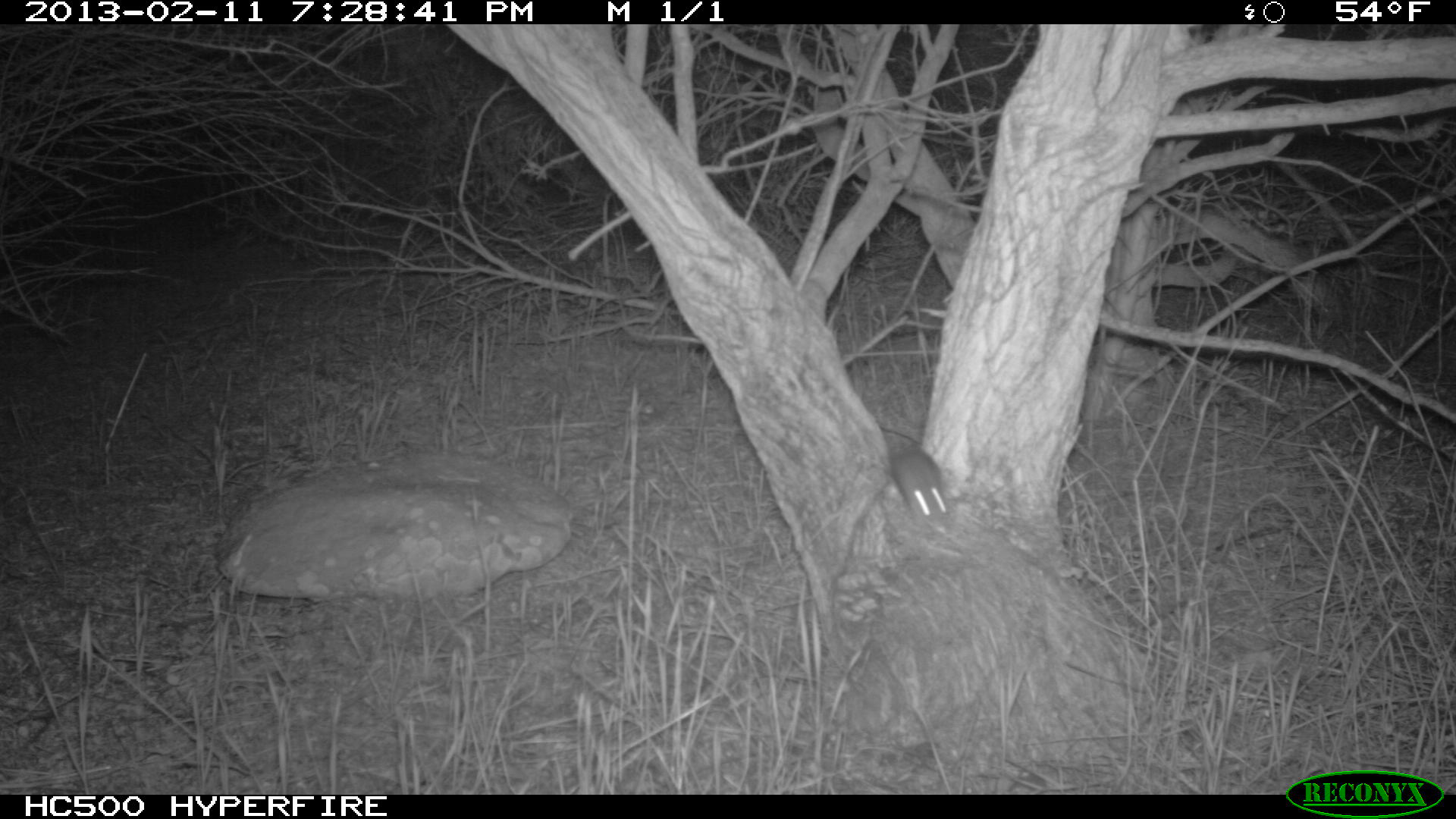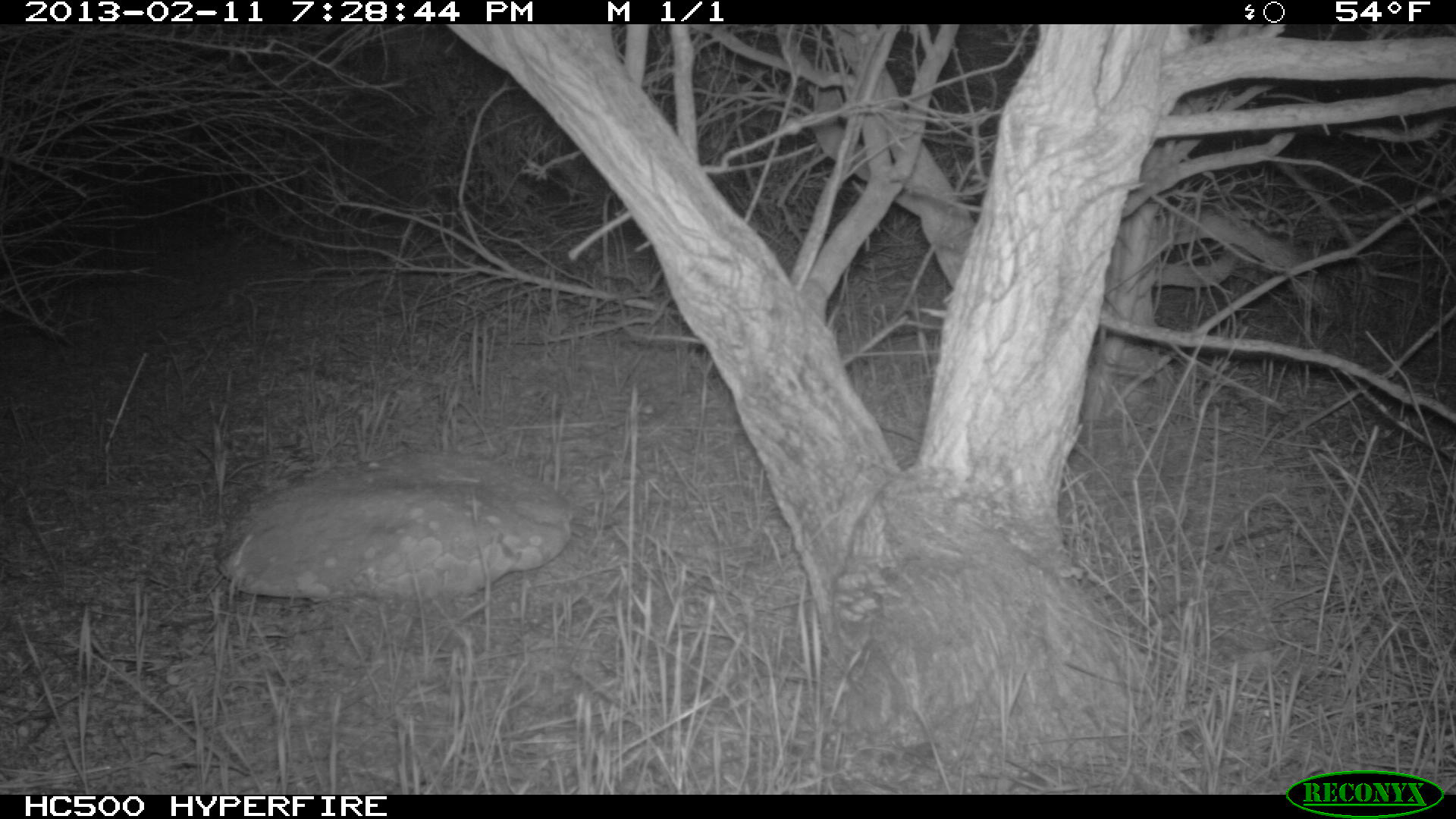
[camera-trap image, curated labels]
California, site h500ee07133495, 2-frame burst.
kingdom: Animalia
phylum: Chordata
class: Mammalia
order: Rodentia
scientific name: Rodentia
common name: rodent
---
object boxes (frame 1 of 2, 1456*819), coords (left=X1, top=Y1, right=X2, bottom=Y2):
rodent: (left=890, top=448, right=949, bottom=534)